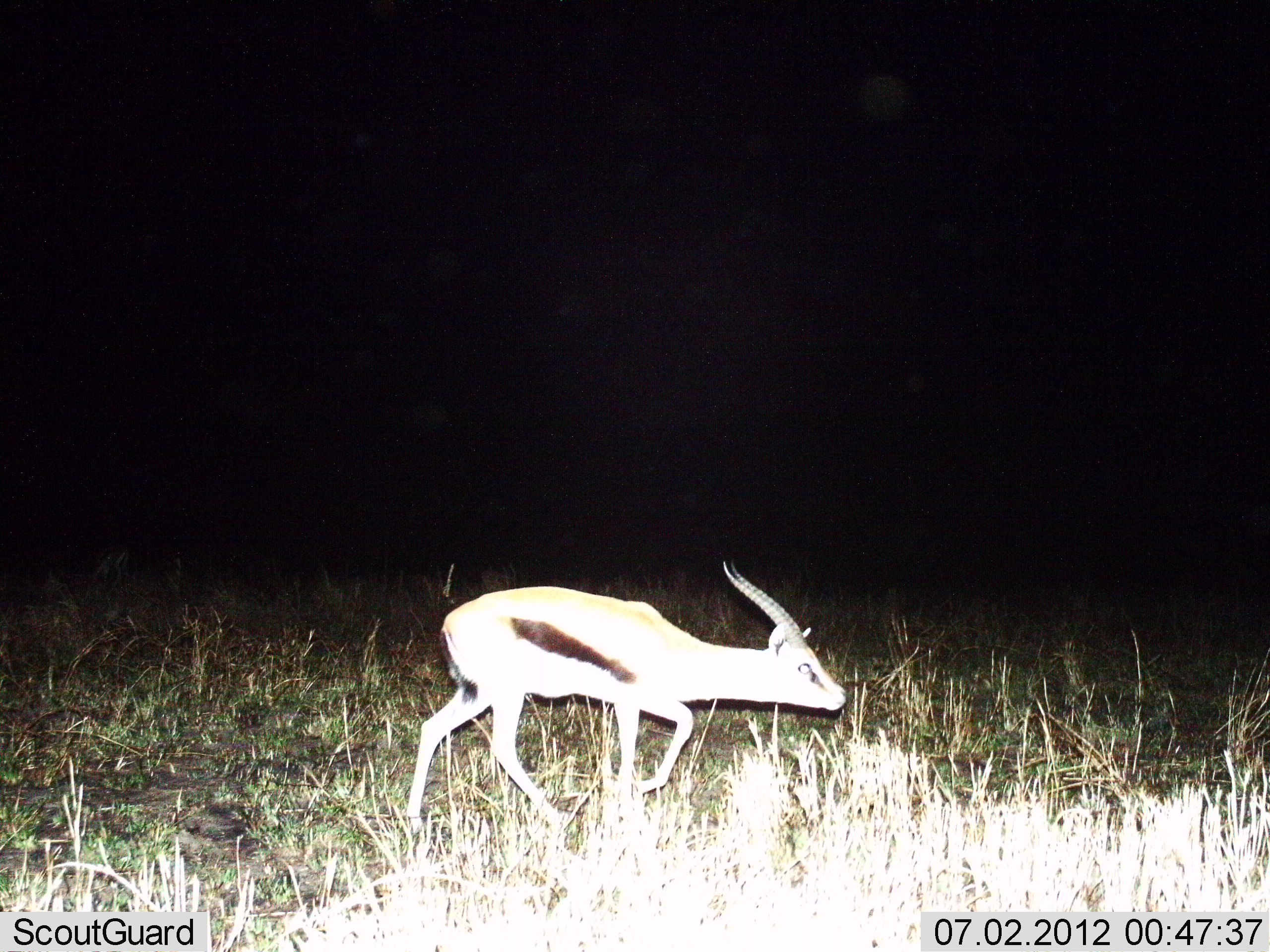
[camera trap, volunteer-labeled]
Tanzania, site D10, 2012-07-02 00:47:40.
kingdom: Animalia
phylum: Chordata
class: Mammalia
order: Artiodactyla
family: Bovidae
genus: Eudorcas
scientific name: Eudorcas thomsonii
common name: thomson's gazelle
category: gazellethomsons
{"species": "gazellethomsons (thomson's gazelle) (Eudorcas thomsonii)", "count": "1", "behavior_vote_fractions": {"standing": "10%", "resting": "0%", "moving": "90%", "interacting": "0%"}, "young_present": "0%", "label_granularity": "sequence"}